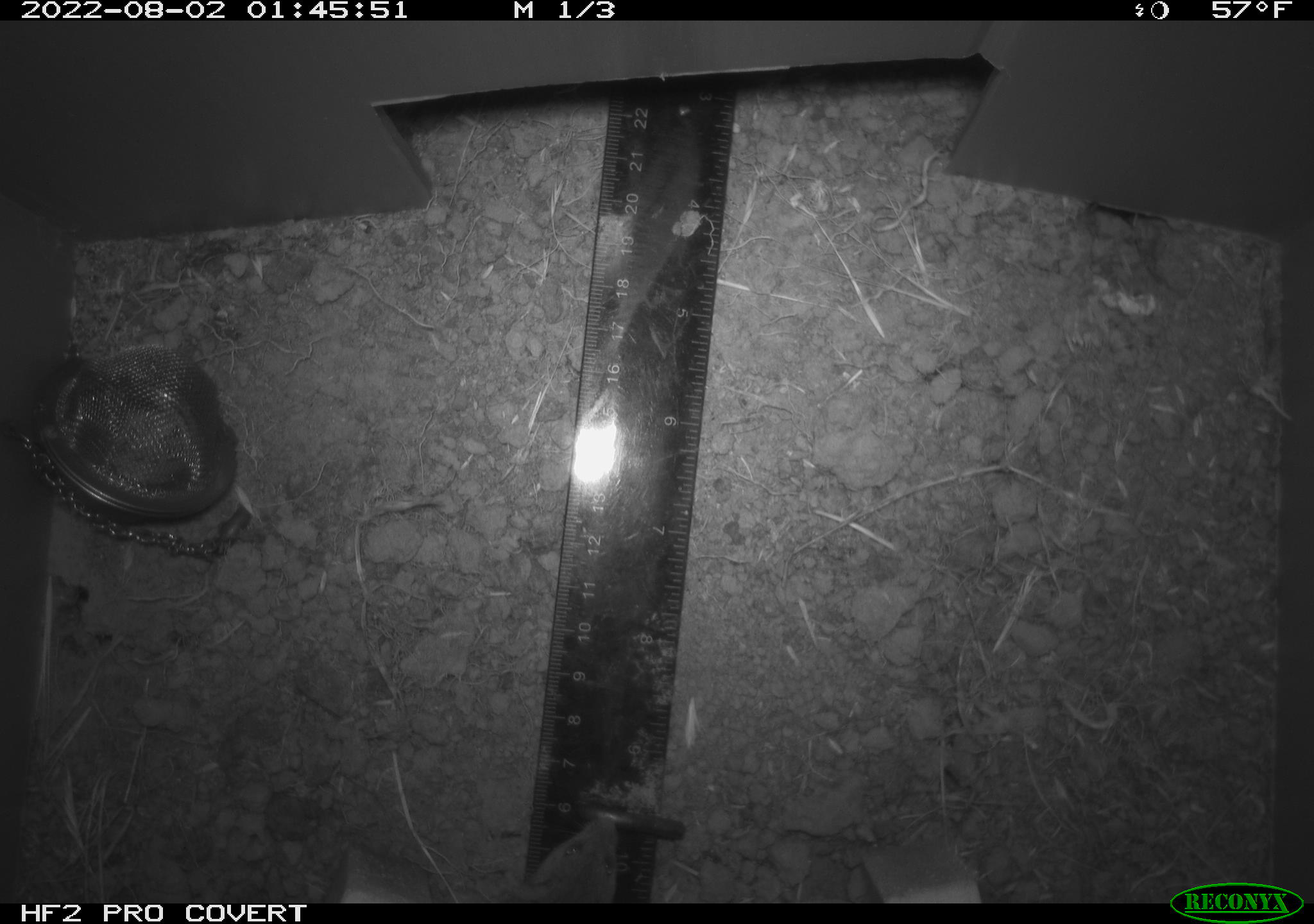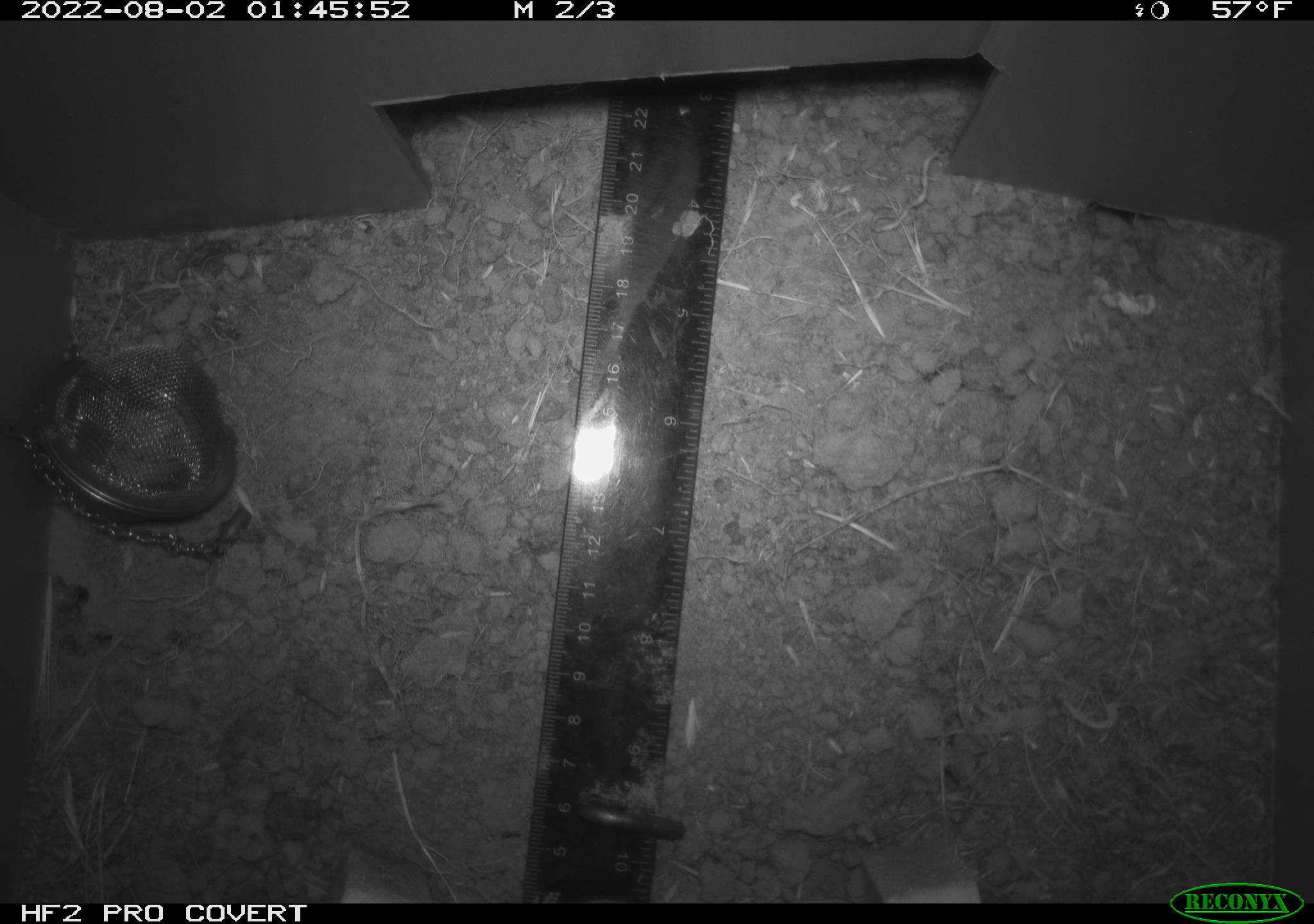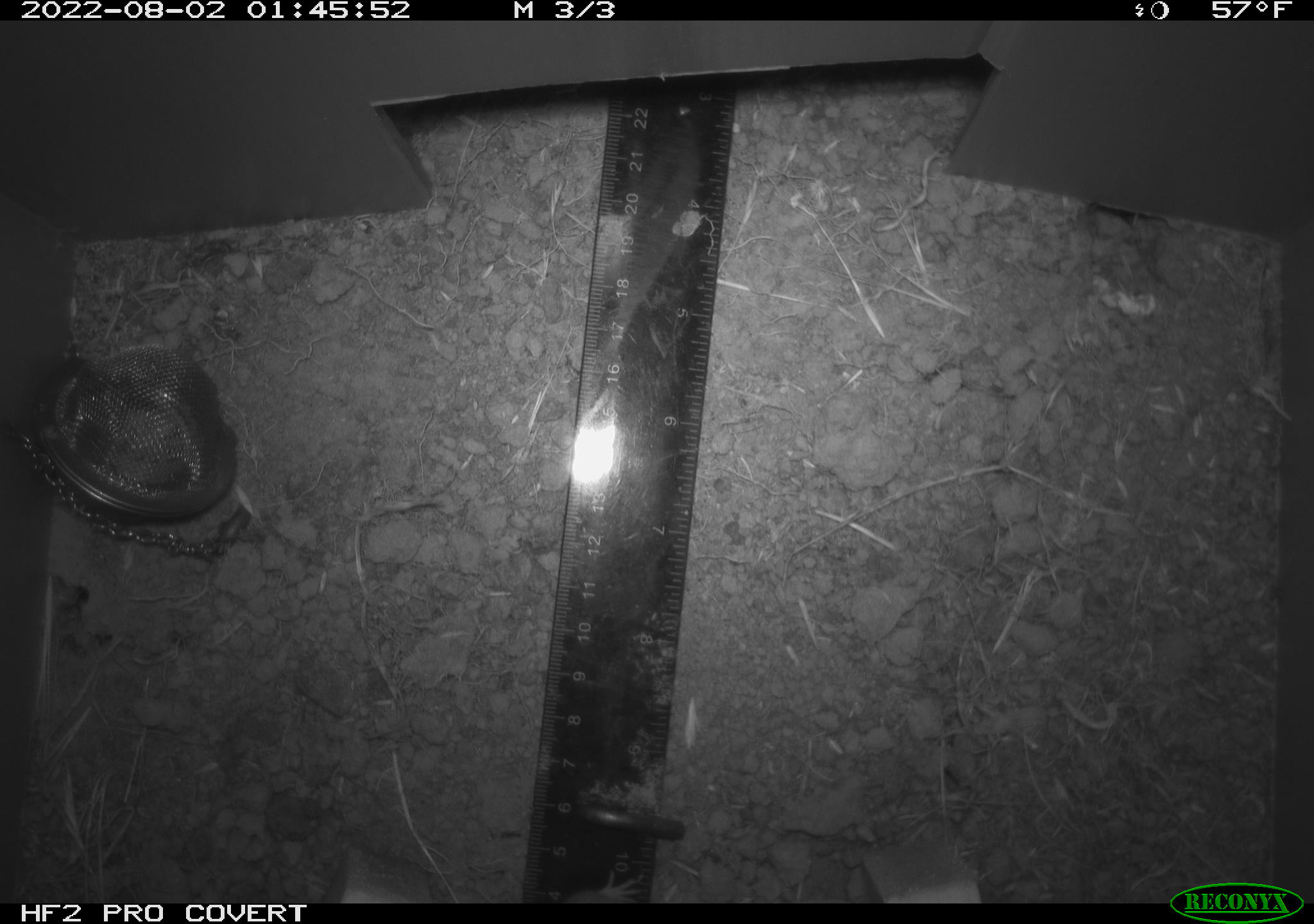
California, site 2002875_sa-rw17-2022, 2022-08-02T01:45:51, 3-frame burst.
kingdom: Animalia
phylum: Chordata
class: Mammalia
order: Rodentia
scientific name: Rodentia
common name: mouse species